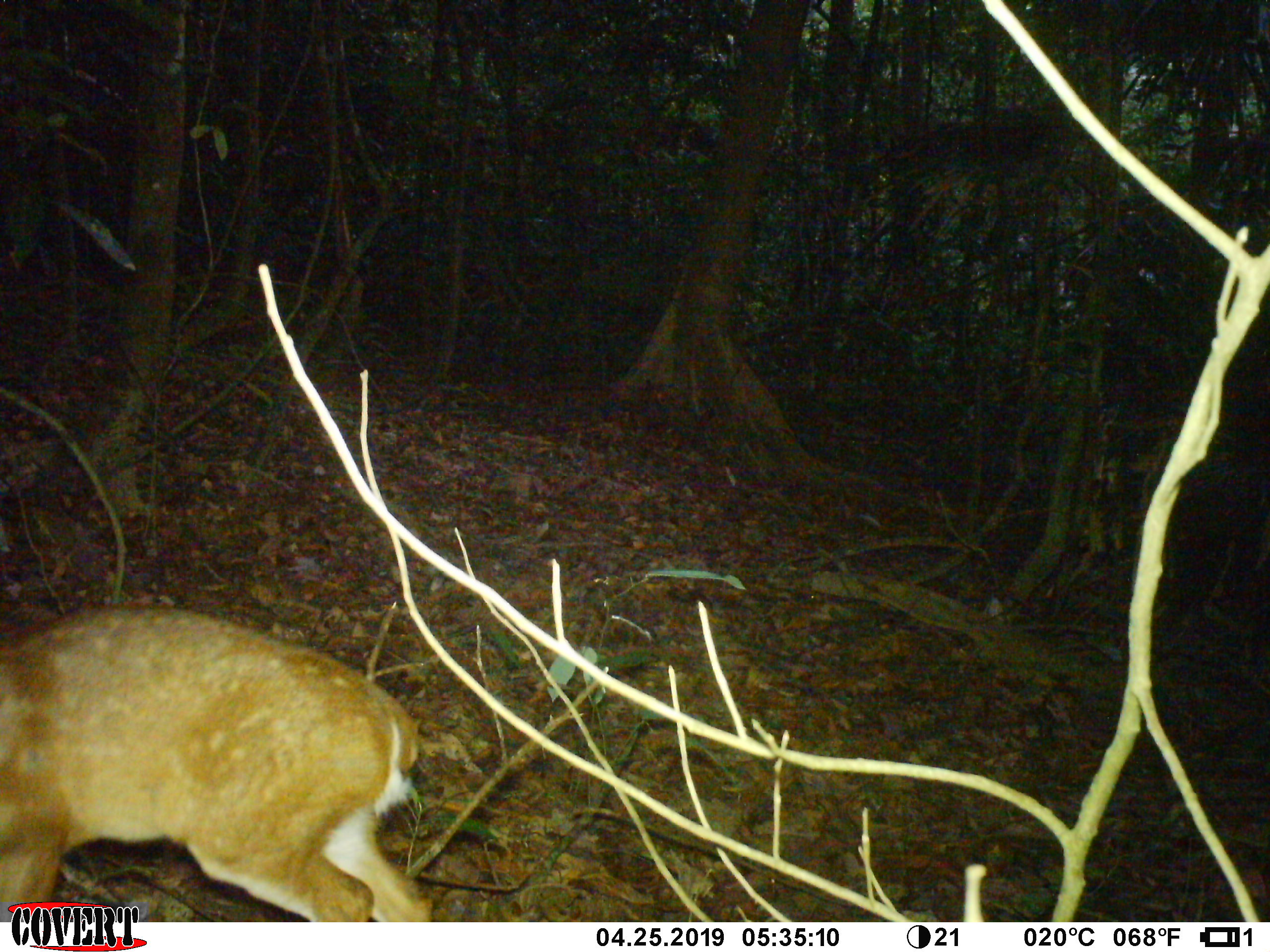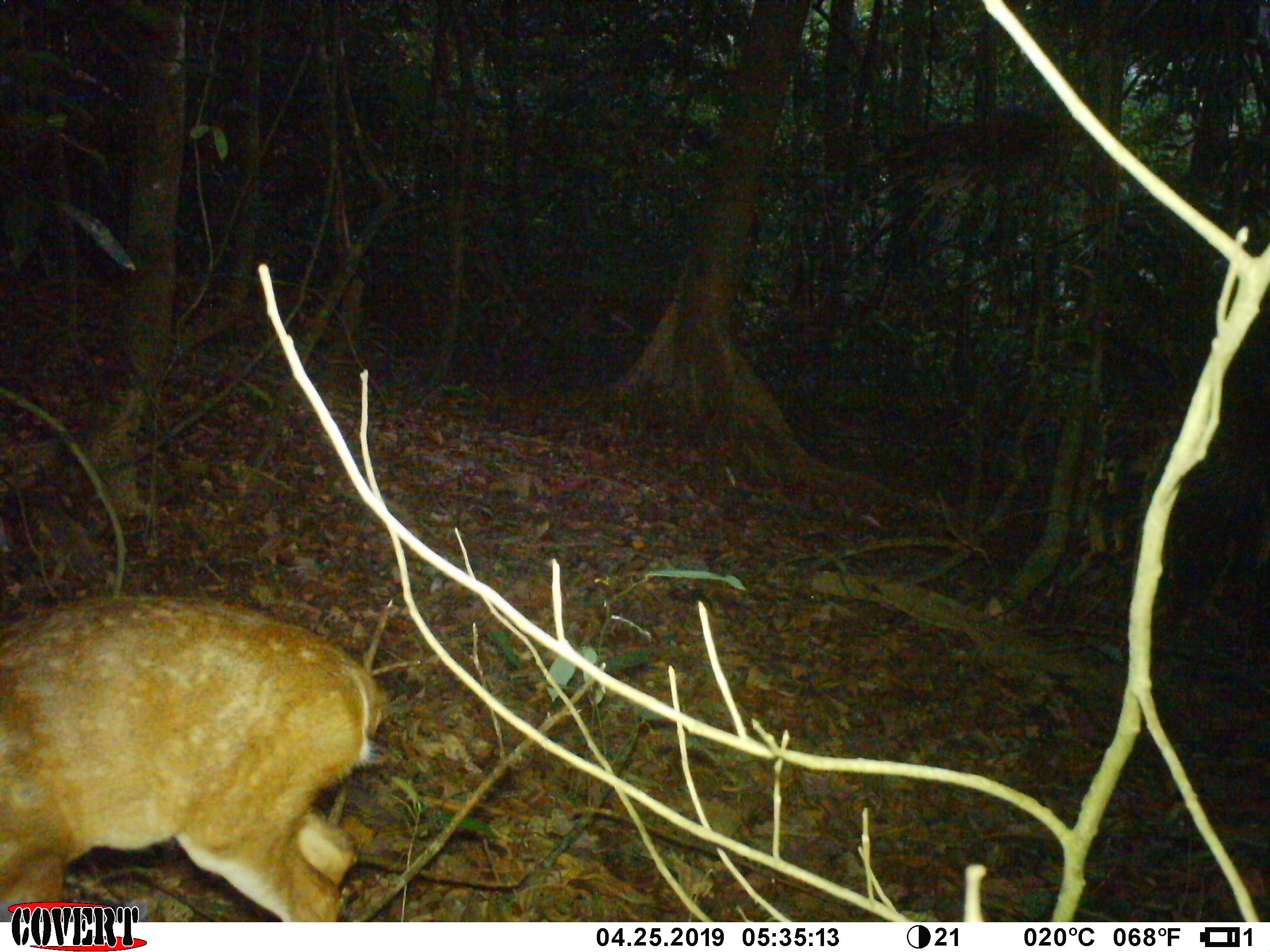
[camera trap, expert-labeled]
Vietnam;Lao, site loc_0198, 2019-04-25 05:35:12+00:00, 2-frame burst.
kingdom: Animalia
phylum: Chordata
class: Mammalia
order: Artiodactyla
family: Cervidae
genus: Muntiacus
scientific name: Muntiacus vuquangensis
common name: large-antlered muntjac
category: large antlered muntjac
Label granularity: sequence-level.